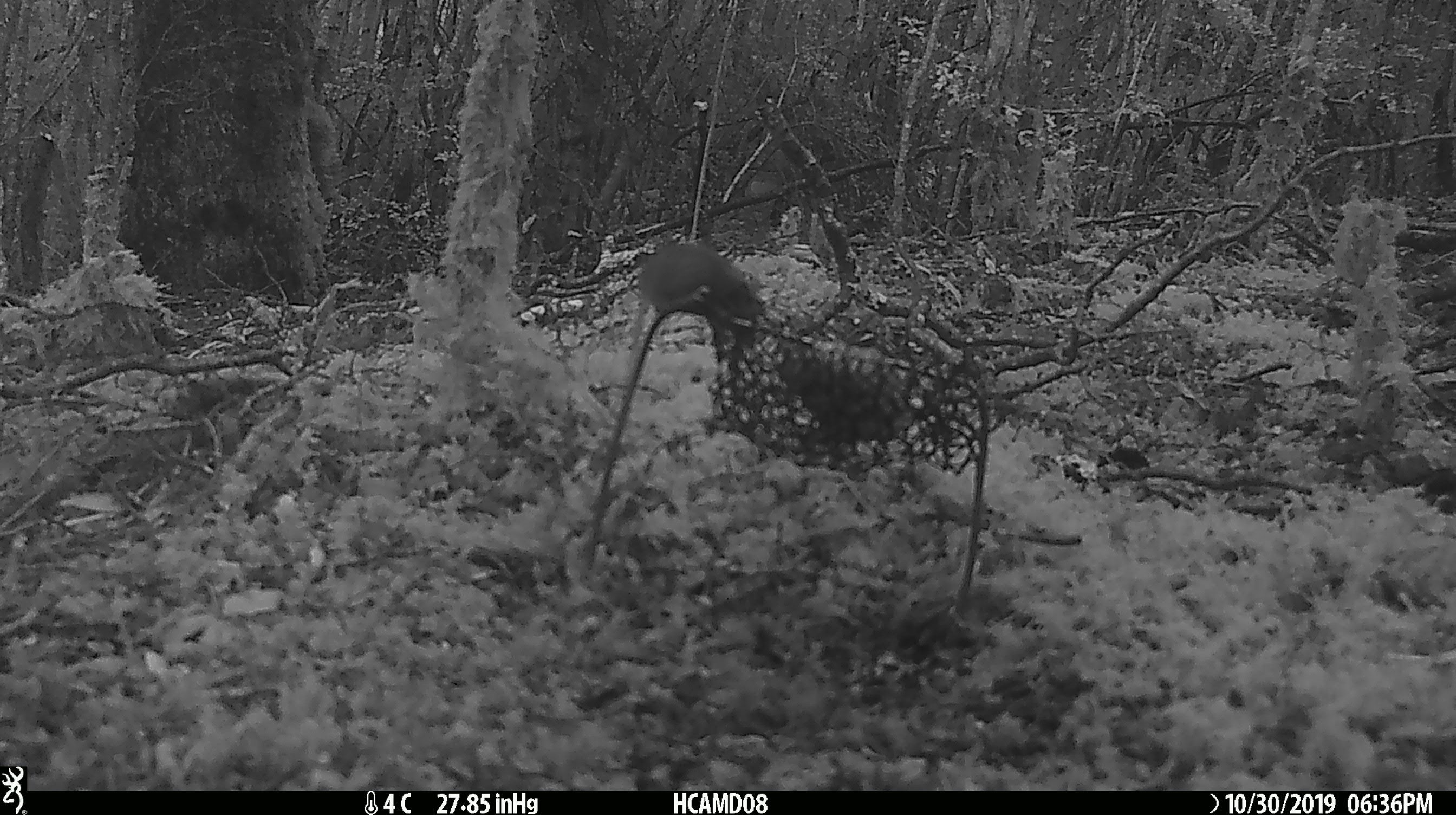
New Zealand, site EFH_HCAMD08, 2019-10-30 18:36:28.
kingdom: Animalia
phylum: Chordata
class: Mammalia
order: Rodentia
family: Muridae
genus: Mus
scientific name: Mus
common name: mouse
Mouse (Mus).